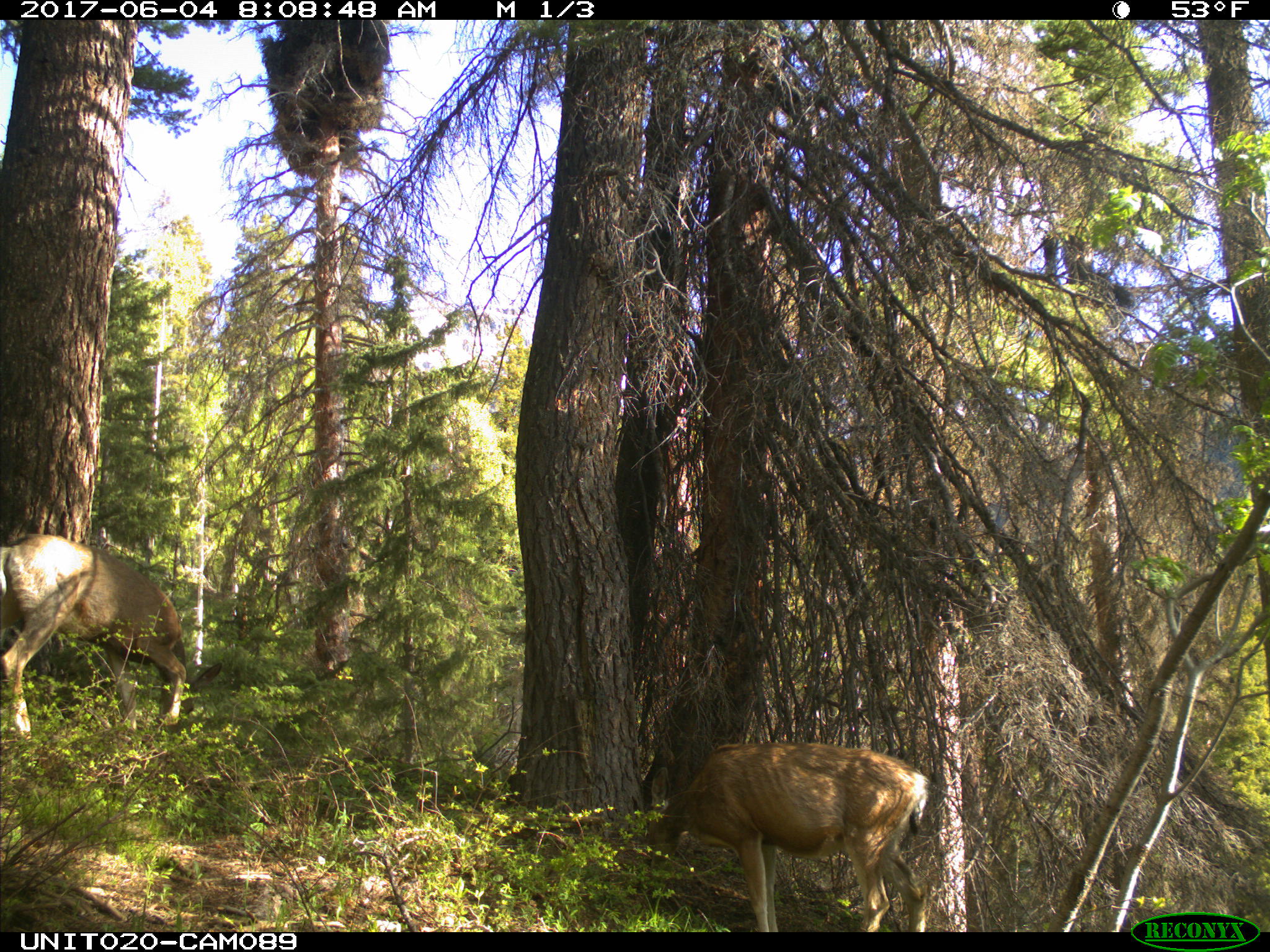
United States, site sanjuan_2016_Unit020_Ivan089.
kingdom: Animalia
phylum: Chordata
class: Mammalia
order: Artiodactyla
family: Cervidae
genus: Odocoileus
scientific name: Odocoileus hemionus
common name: mule deer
Odocoileus hemionus (mule deer).